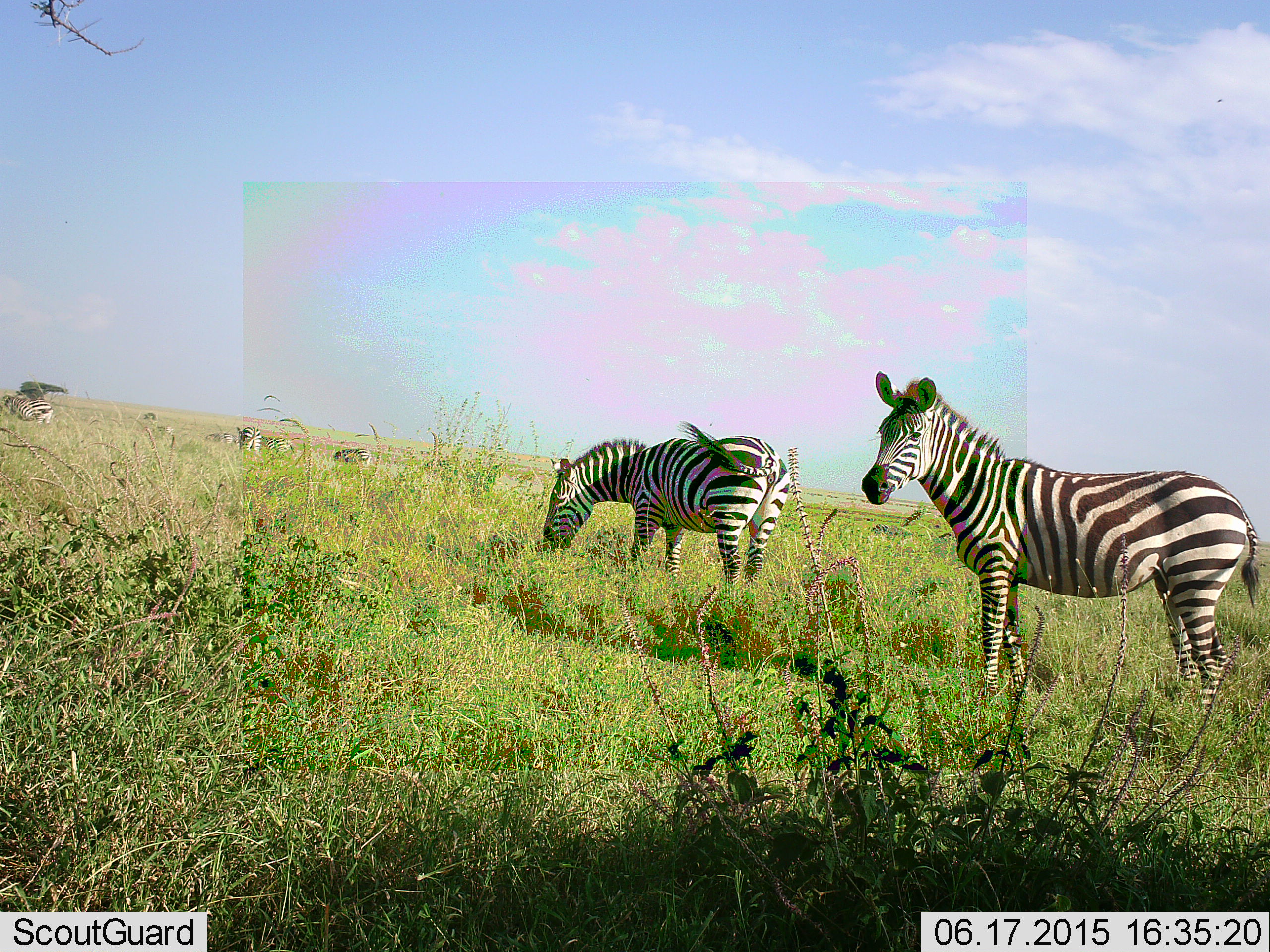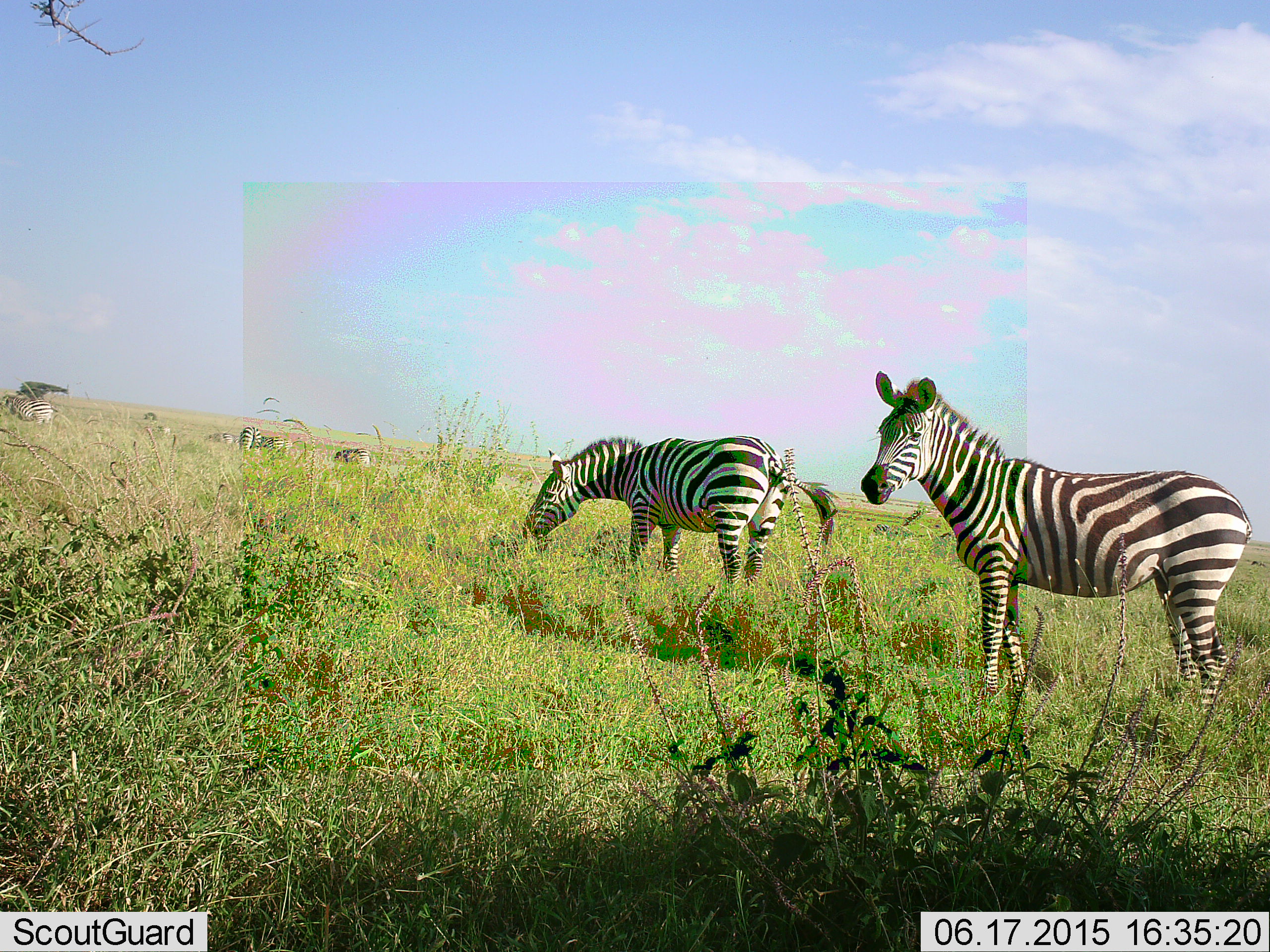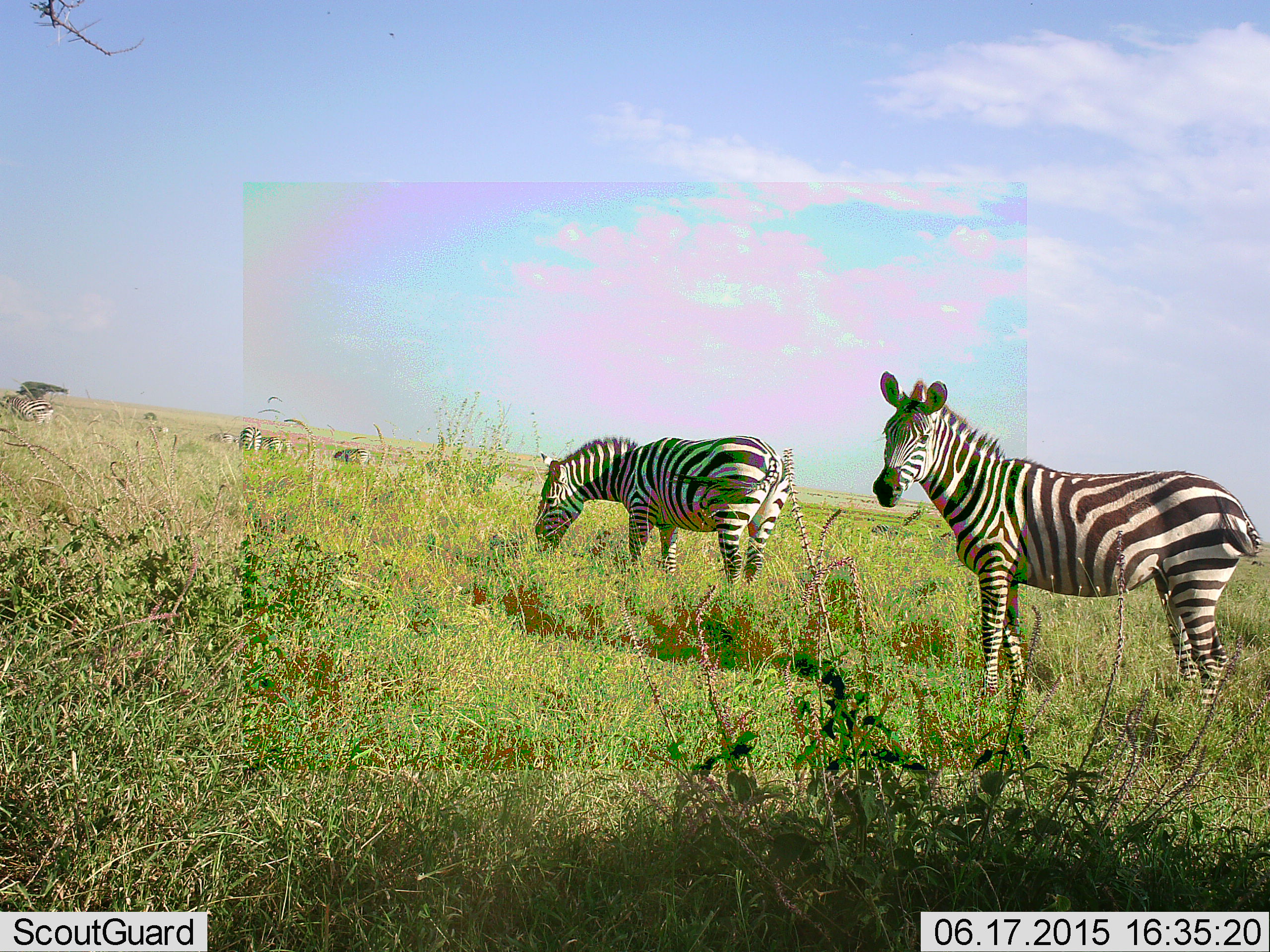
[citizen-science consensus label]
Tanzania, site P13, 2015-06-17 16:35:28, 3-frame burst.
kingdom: Animalia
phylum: Chordata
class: Mammalia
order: Perissodactyla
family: Equidae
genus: Equus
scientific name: Equus quagga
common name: plains zebra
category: zebra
Zebra (plains zebra) (Equus quagga), count 9. Behavior (volunteer vote fractions): standing 70%, resting 0%, moving 40%, interacting 0%. Young present (vote fraction): 0%. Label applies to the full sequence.